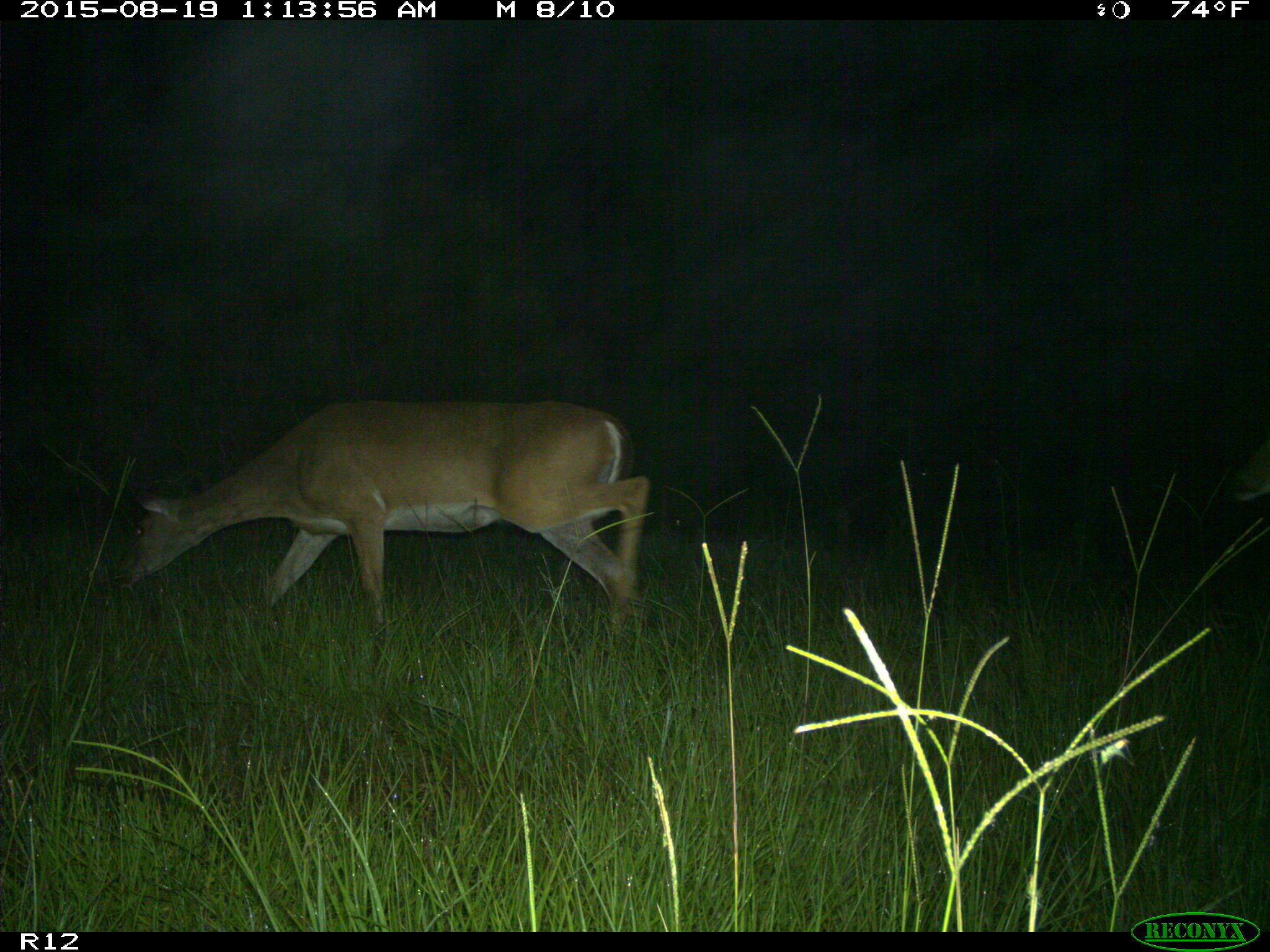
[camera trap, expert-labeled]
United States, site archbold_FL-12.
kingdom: Animalia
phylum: Chordata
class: Mammalia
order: Artiodactyla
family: Cervidae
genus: Odocoileus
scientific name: Odocoileus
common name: deer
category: unidentified deer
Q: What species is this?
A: Unidentified deer (deer) (Odocoileus).